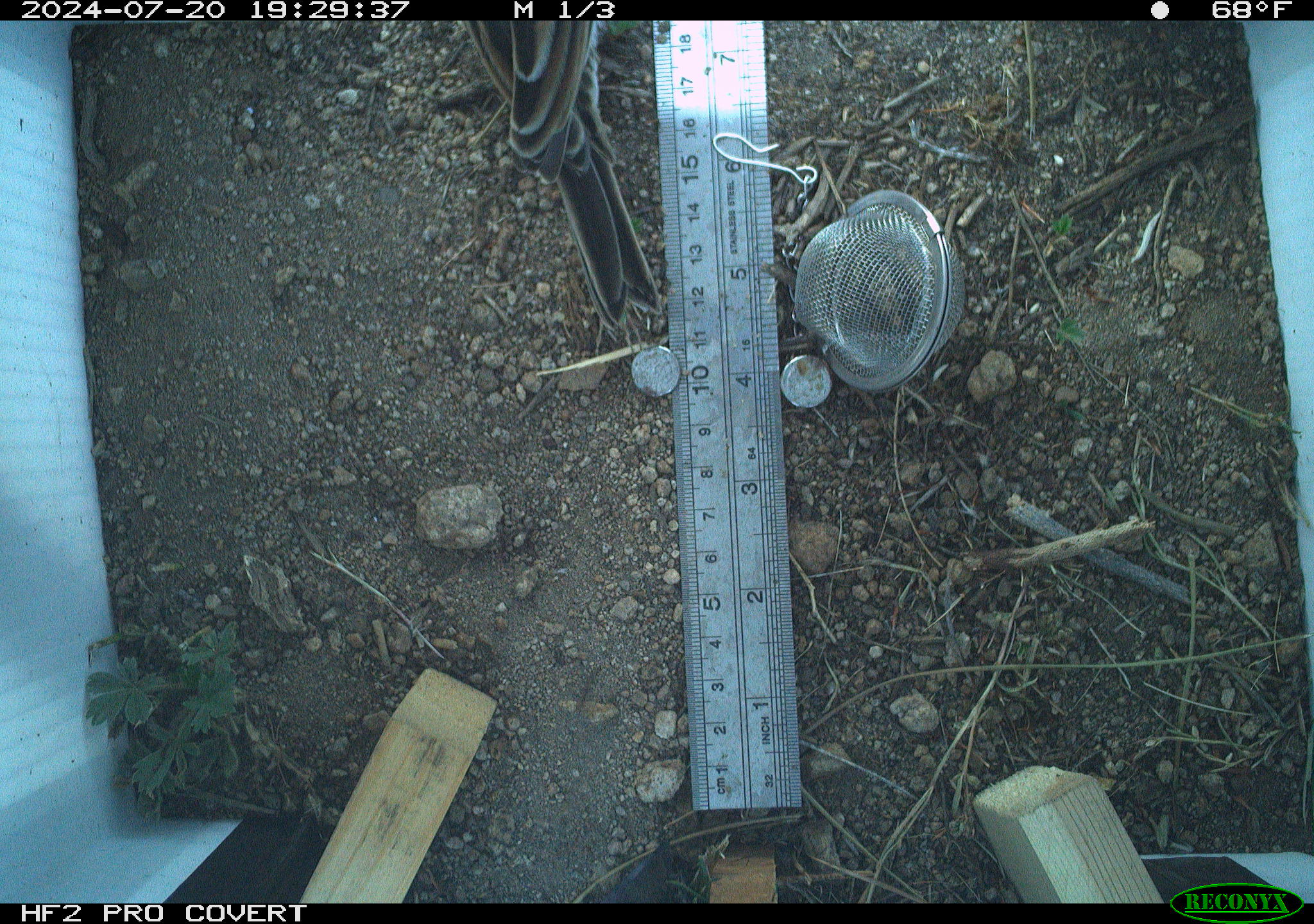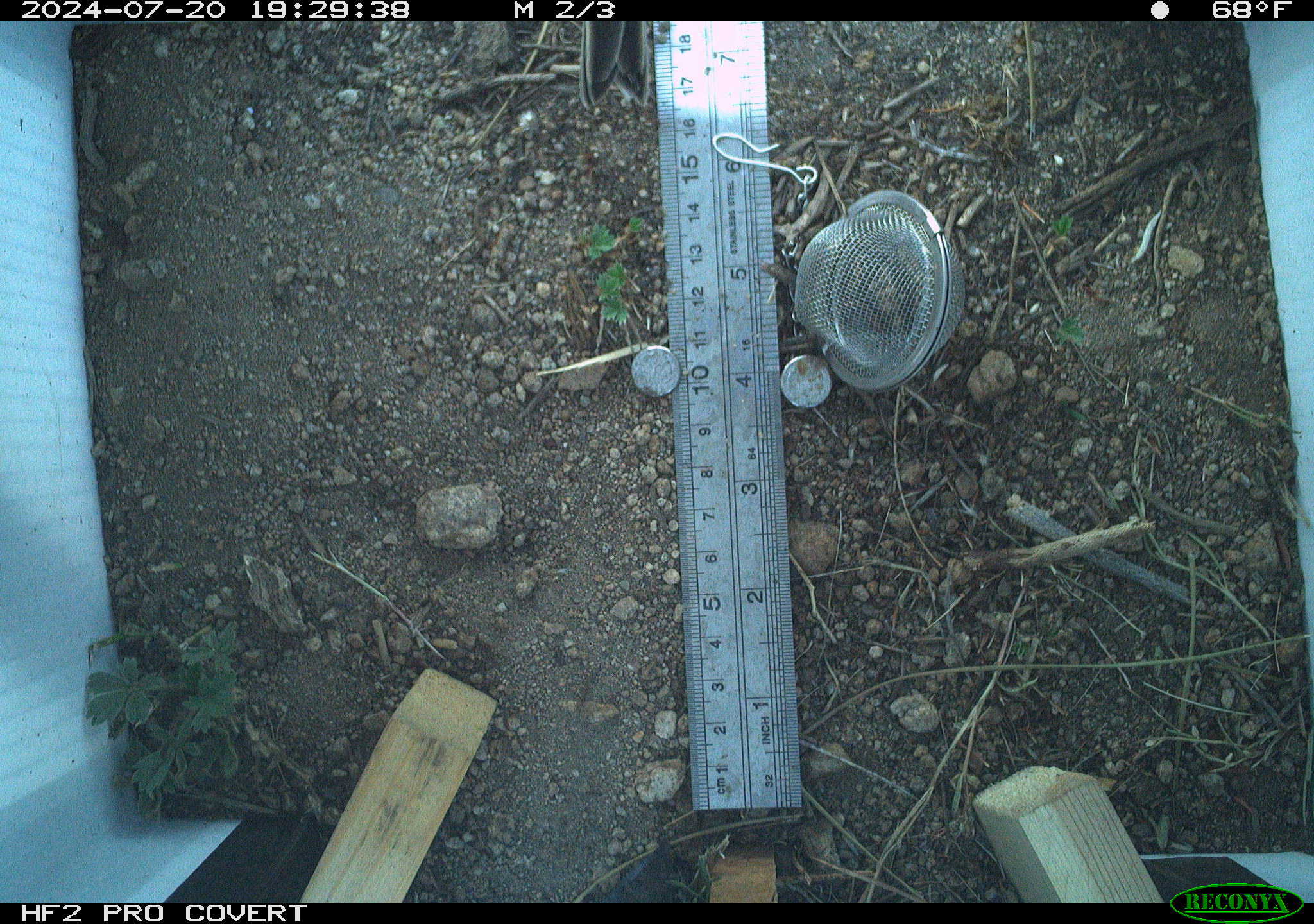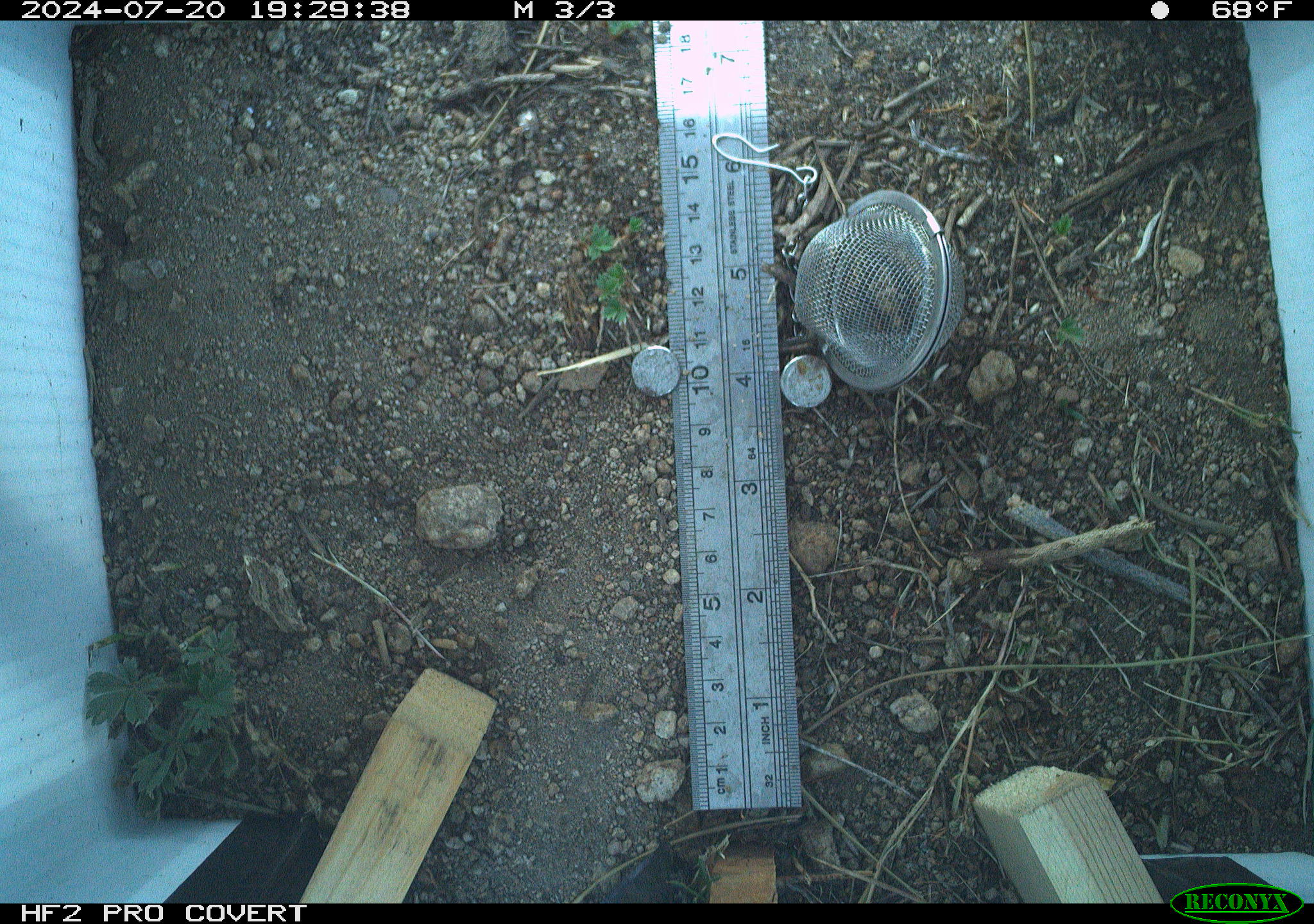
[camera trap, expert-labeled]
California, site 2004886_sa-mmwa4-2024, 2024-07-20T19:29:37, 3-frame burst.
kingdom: Animalia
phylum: Chordata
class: Aves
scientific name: Aves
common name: bird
Bird (Aves).